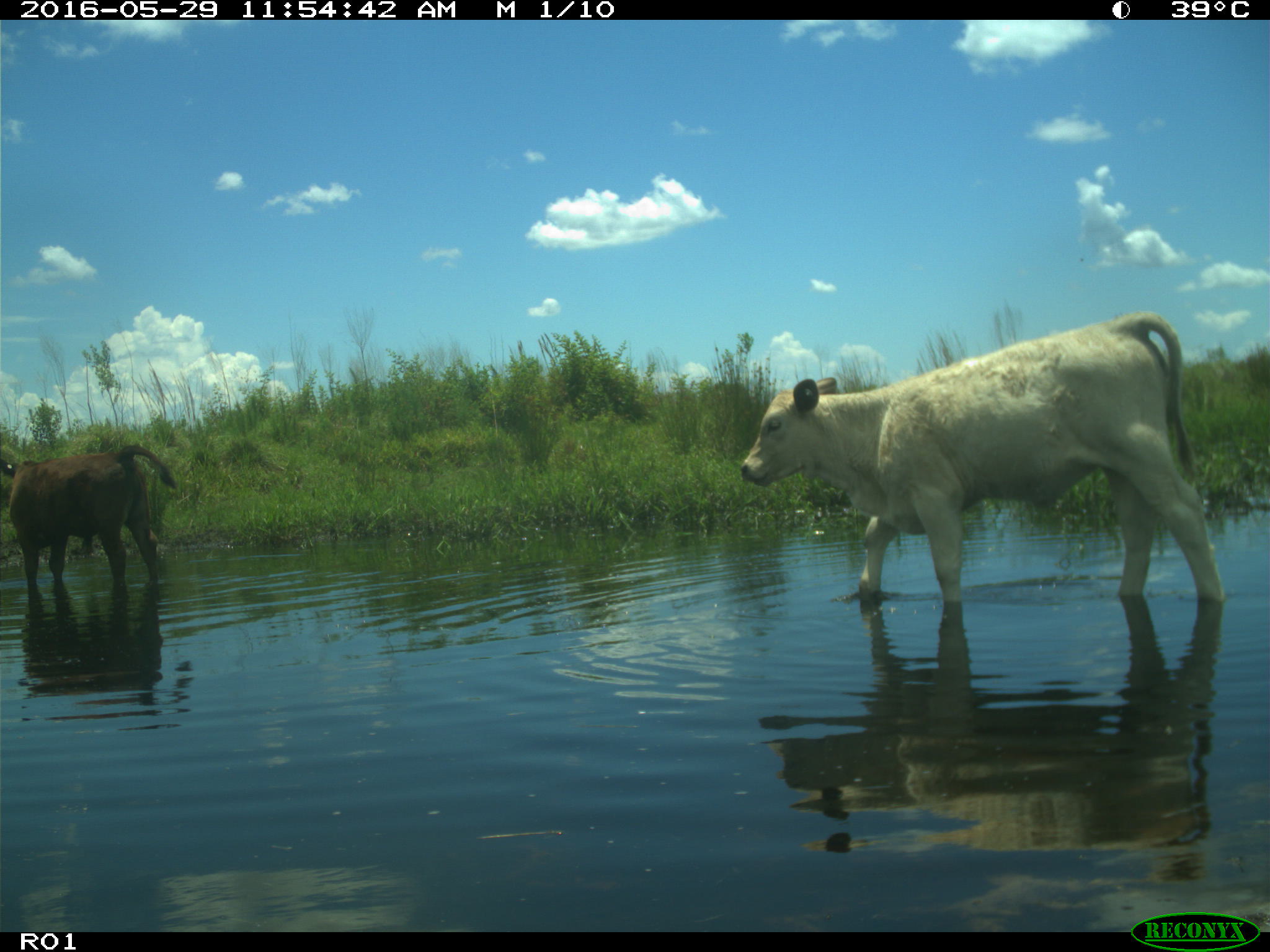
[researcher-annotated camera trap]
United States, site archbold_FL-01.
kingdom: Animalia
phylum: Chordata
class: Mammalia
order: Artiodactyla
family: Bovidae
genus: Bos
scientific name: Bos taurus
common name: domestic cow